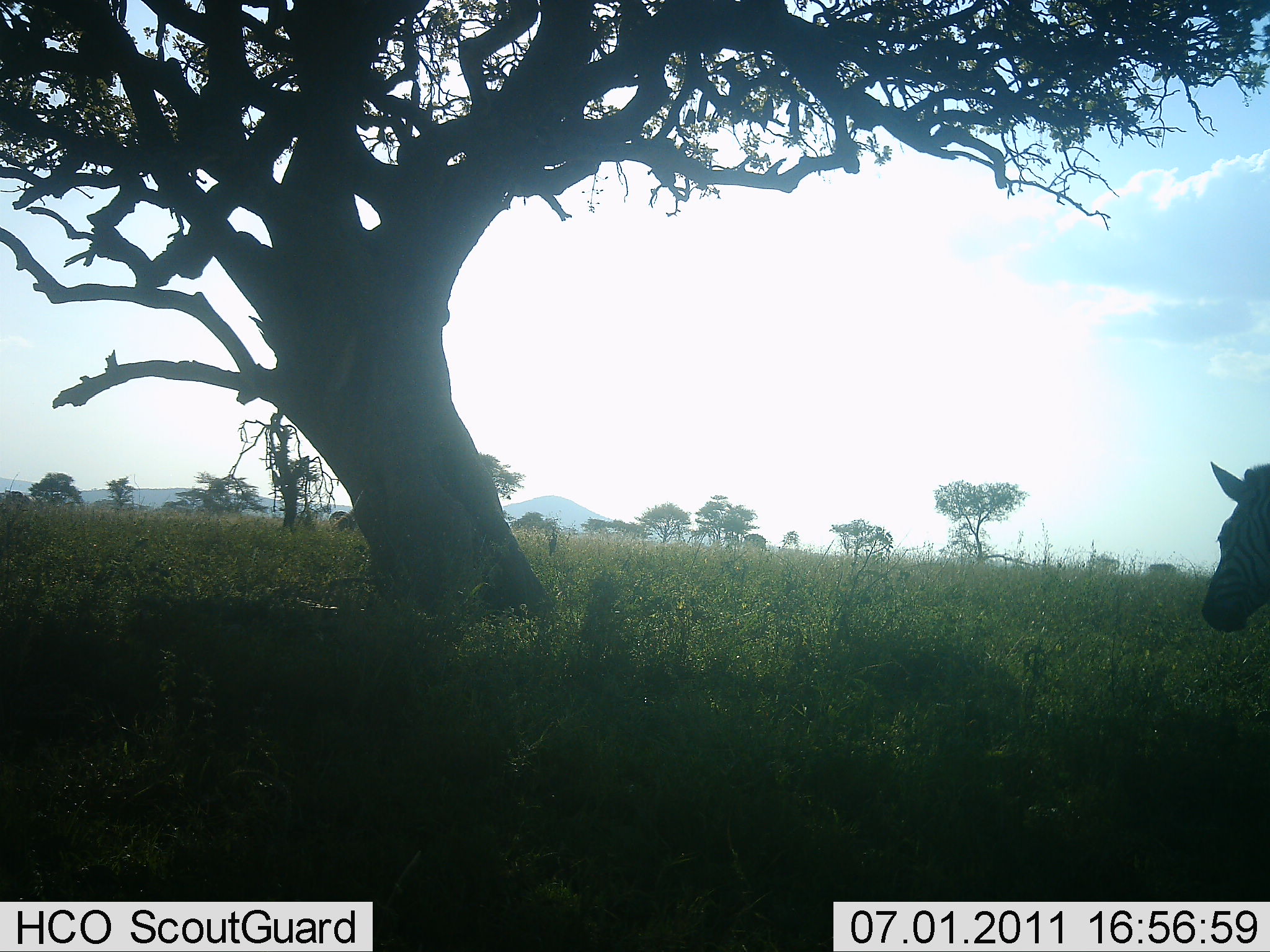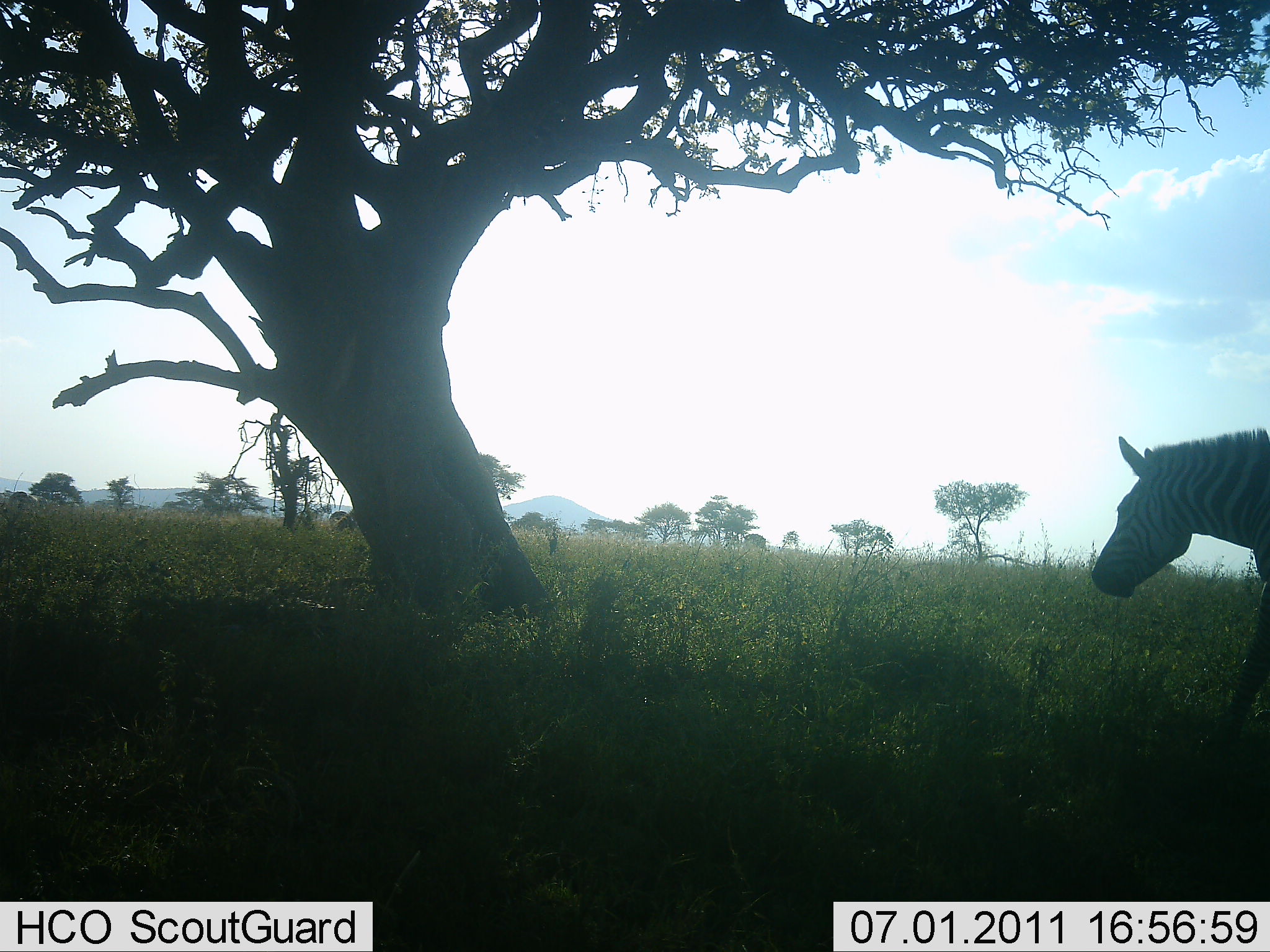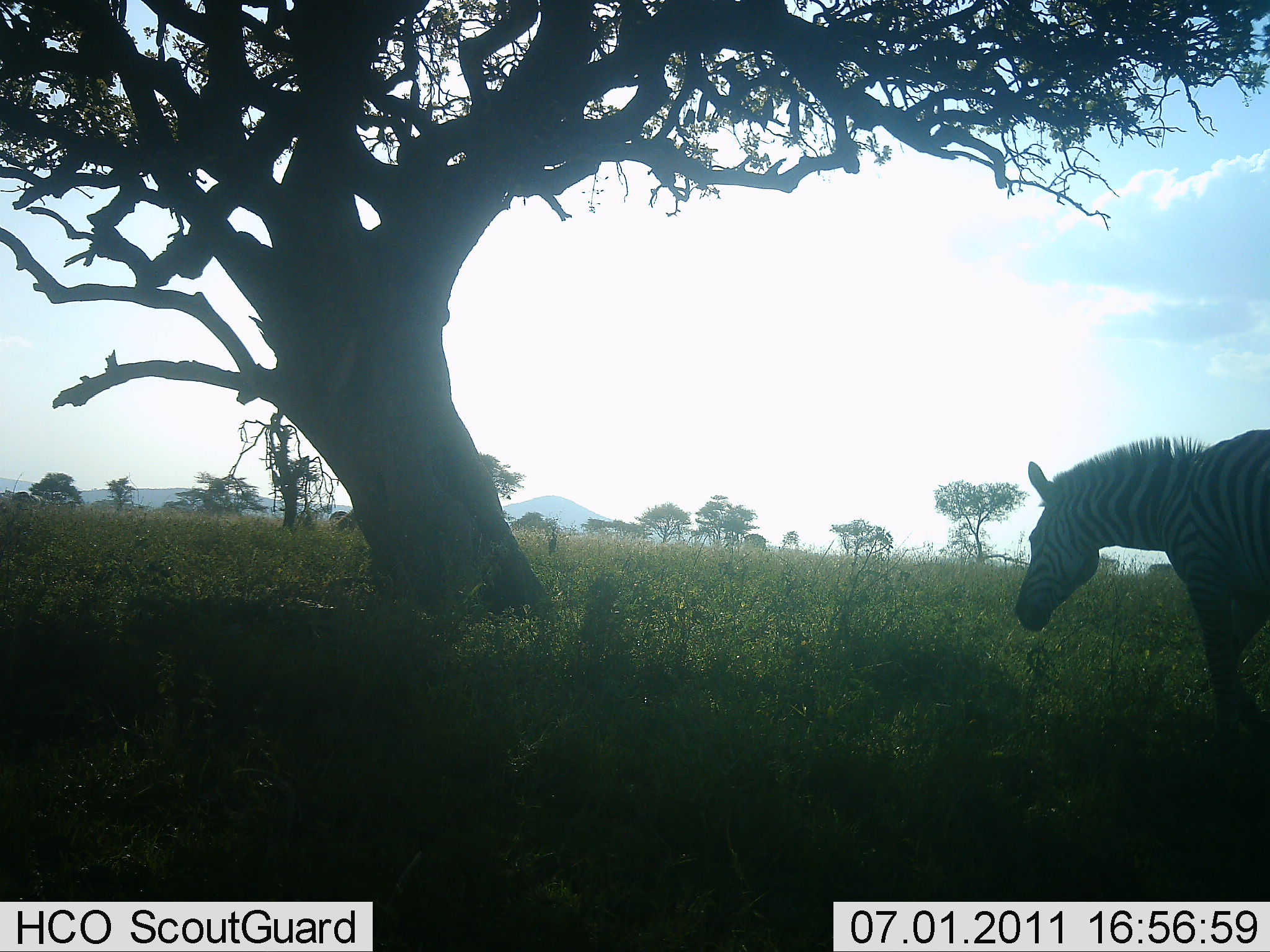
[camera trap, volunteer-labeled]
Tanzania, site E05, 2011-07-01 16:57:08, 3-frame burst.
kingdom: Animalia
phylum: Chordata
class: Mammalia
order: Perissodactyla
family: Equidae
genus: Equus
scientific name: Equus quagga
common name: plains zebra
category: zebra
Zebra (plains zebra) (Equus quagga), count 1. Behavior (volunteer vote fractions): standing 0%, resting 0%, moving 100%, interacting 0%. Young present (vote fraction): 0%. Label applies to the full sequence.